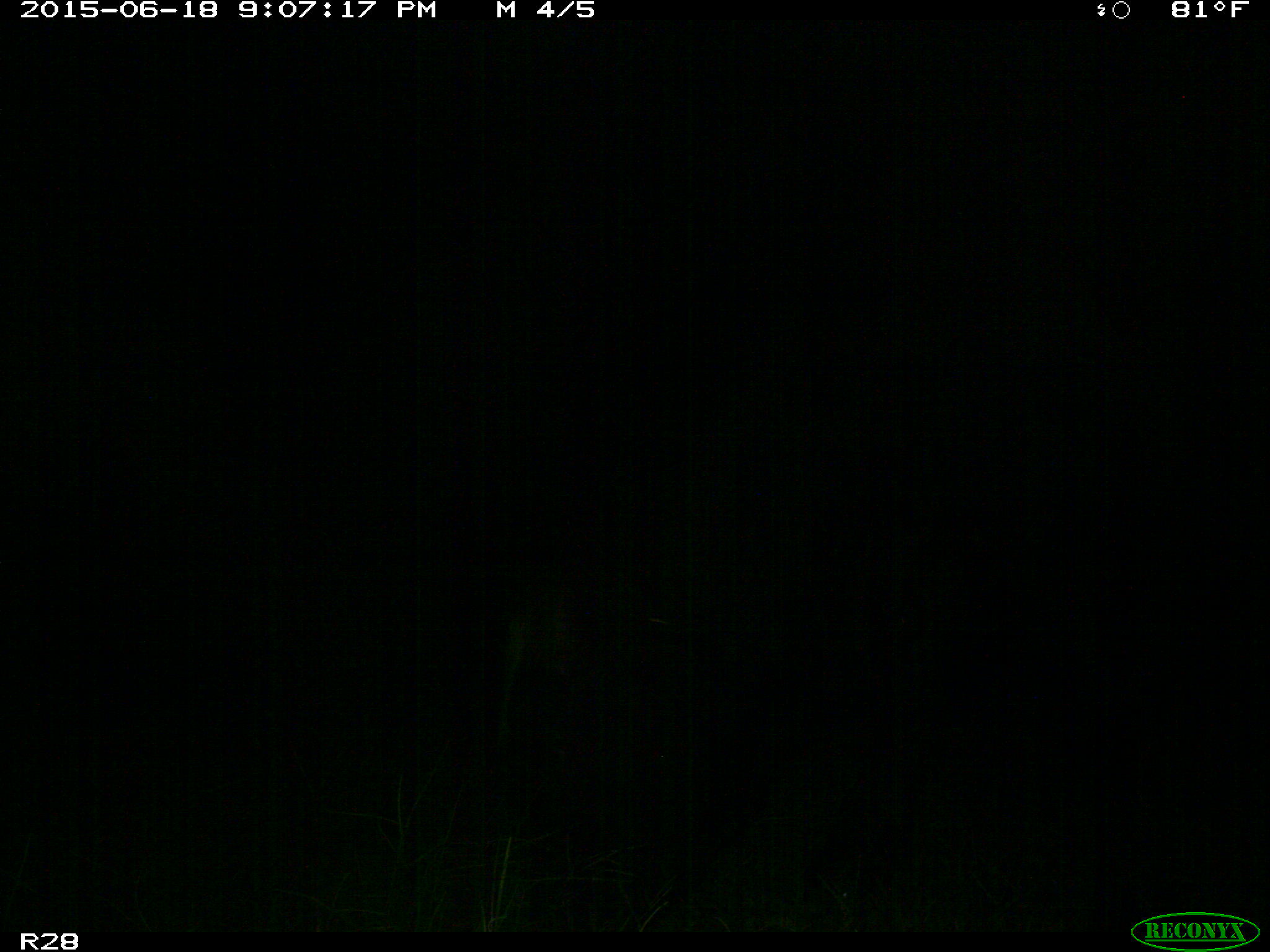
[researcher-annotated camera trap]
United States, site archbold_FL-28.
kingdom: Animalia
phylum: Chordata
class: Mammalia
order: Artiodactyla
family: Bovidae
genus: Bos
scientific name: Bos taurus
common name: domestic cow